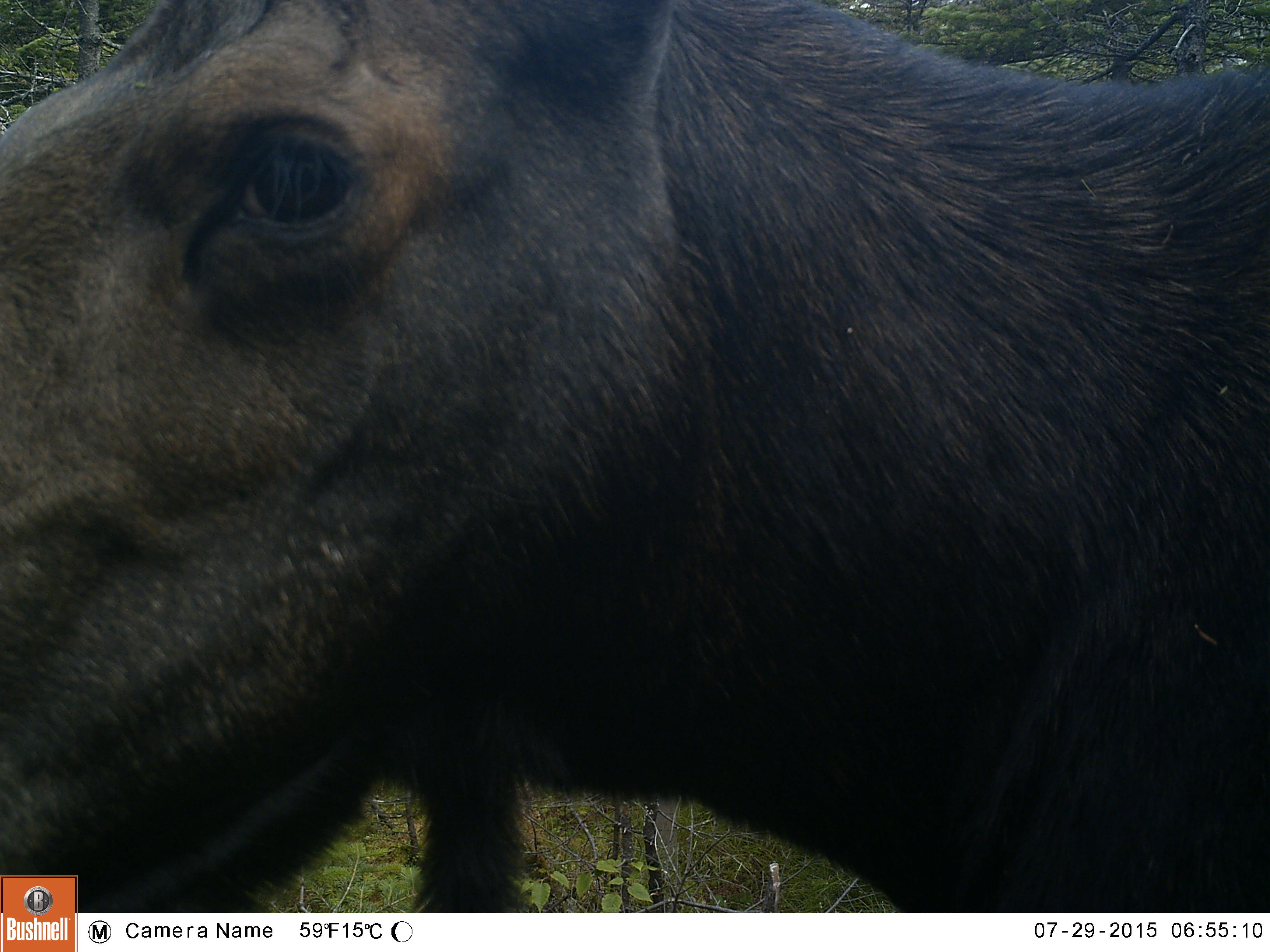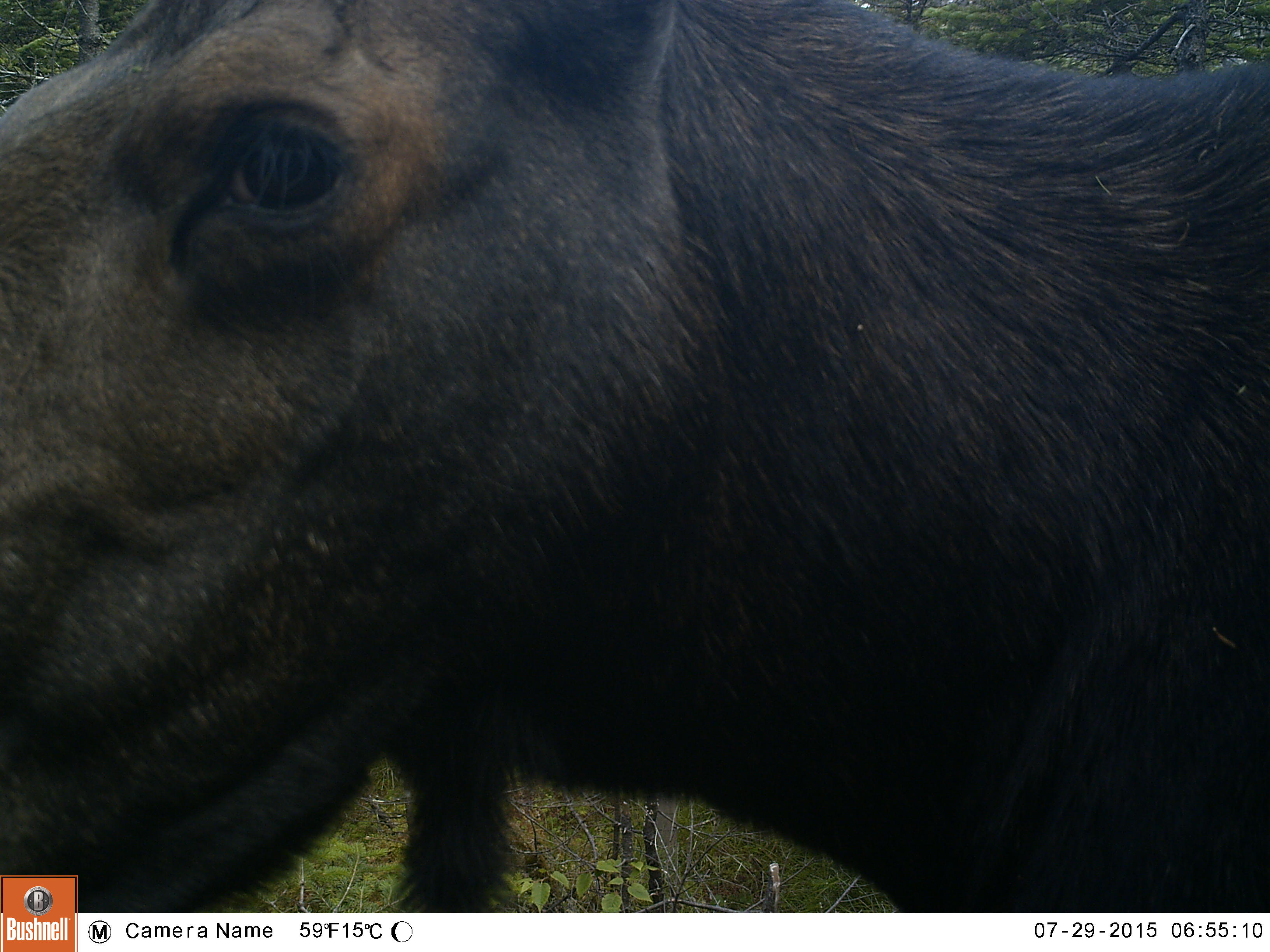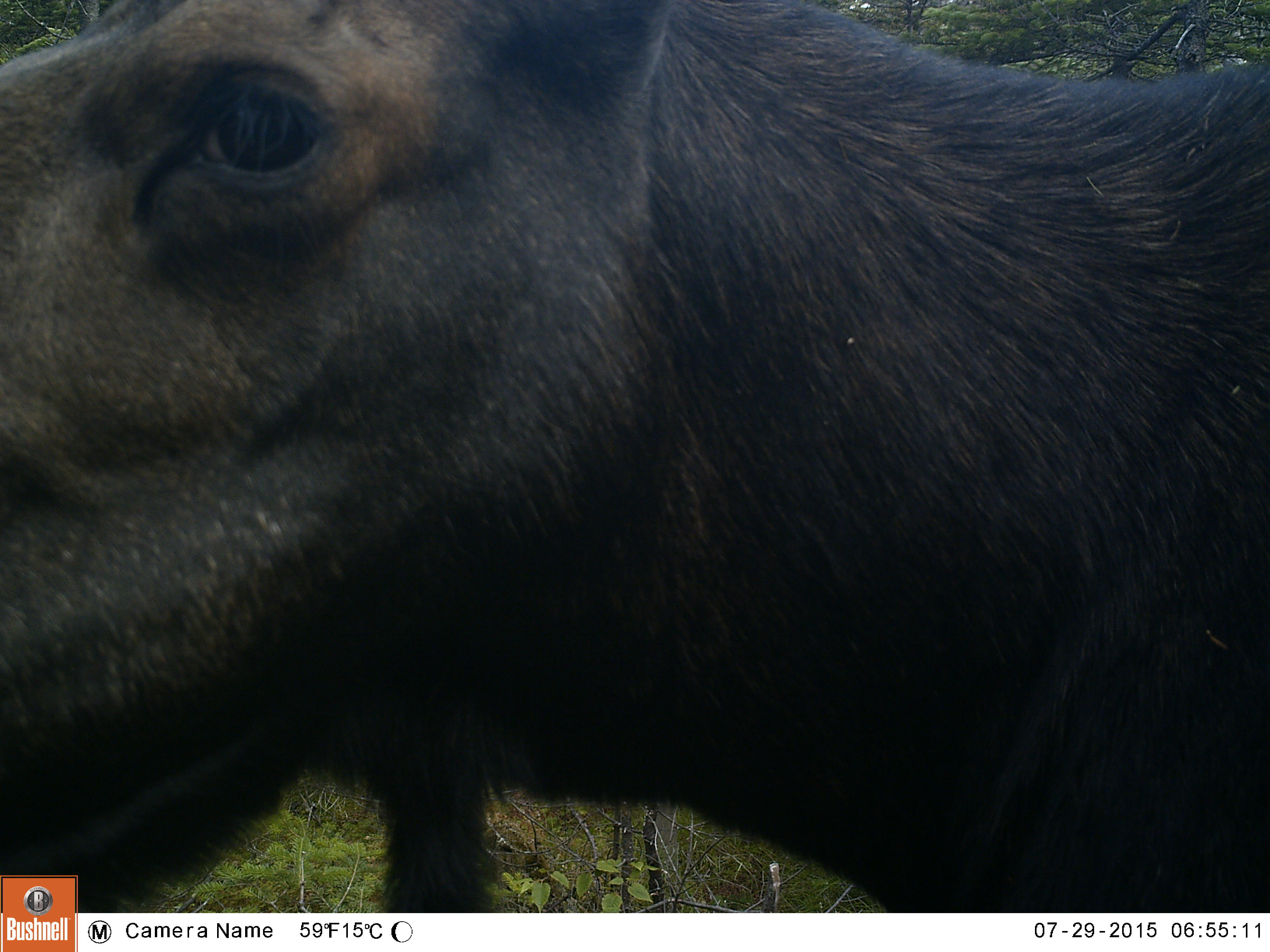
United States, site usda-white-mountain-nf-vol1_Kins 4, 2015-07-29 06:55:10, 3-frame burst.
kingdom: Animalia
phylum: Chordata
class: Mammalia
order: Artiodactyla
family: Cervidae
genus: Alces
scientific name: Alces alces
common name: moose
Moose (Alces alces).